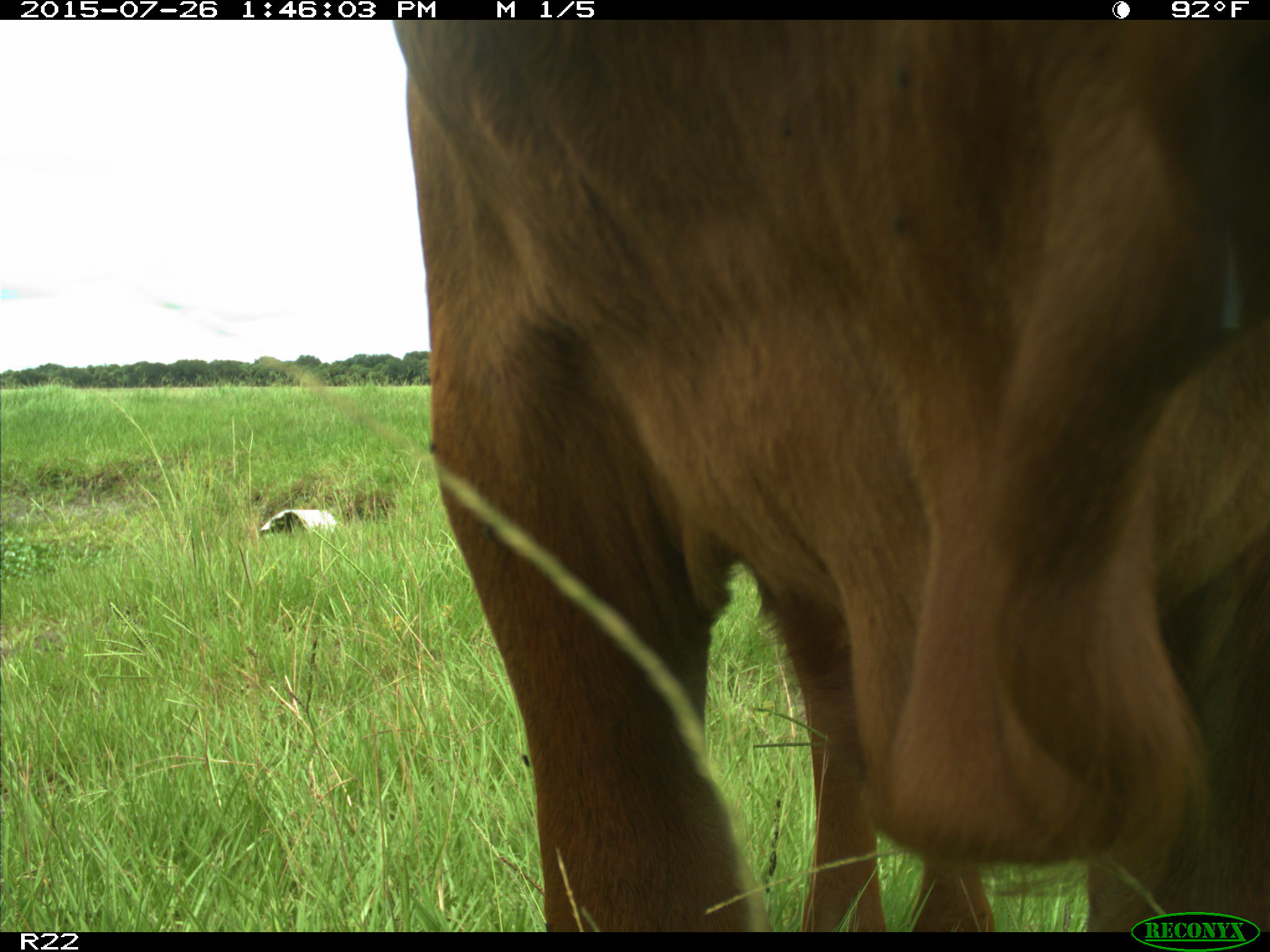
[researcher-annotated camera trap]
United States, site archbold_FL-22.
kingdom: Animalia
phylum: Chordata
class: Mammalia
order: Artiodactyla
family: Bovidae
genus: Bos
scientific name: Bos taurus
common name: domestic cow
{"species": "Bos taurus (domestic cow)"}